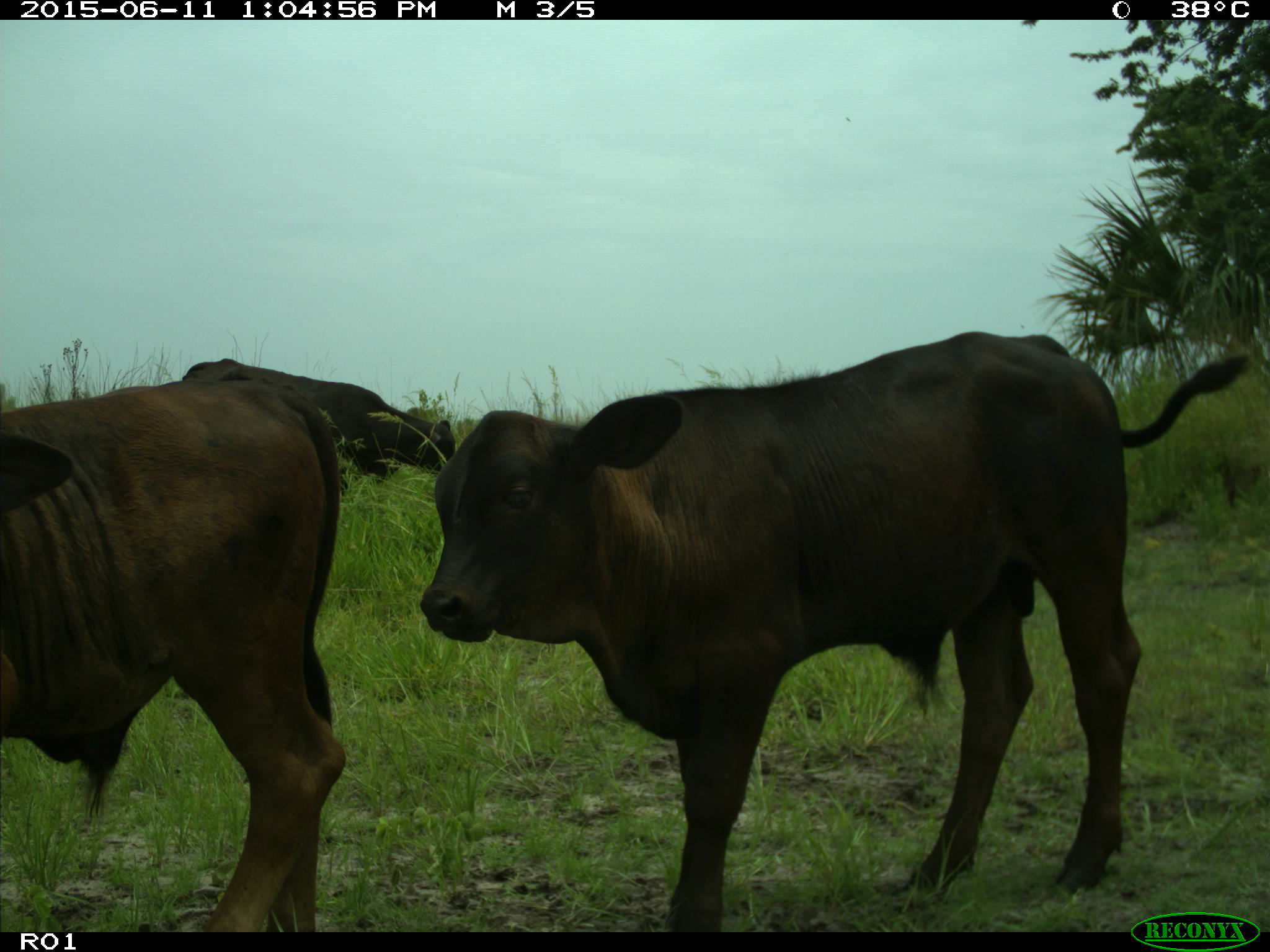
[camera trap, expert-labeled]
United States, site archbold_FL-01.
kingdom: Animalia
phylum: Chordata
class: Mammalia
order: Artiodactyla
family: Bovidae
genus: Bos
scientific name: Bos taurus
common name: domestic cow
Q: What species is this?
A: Bos taurus (domestic cow).